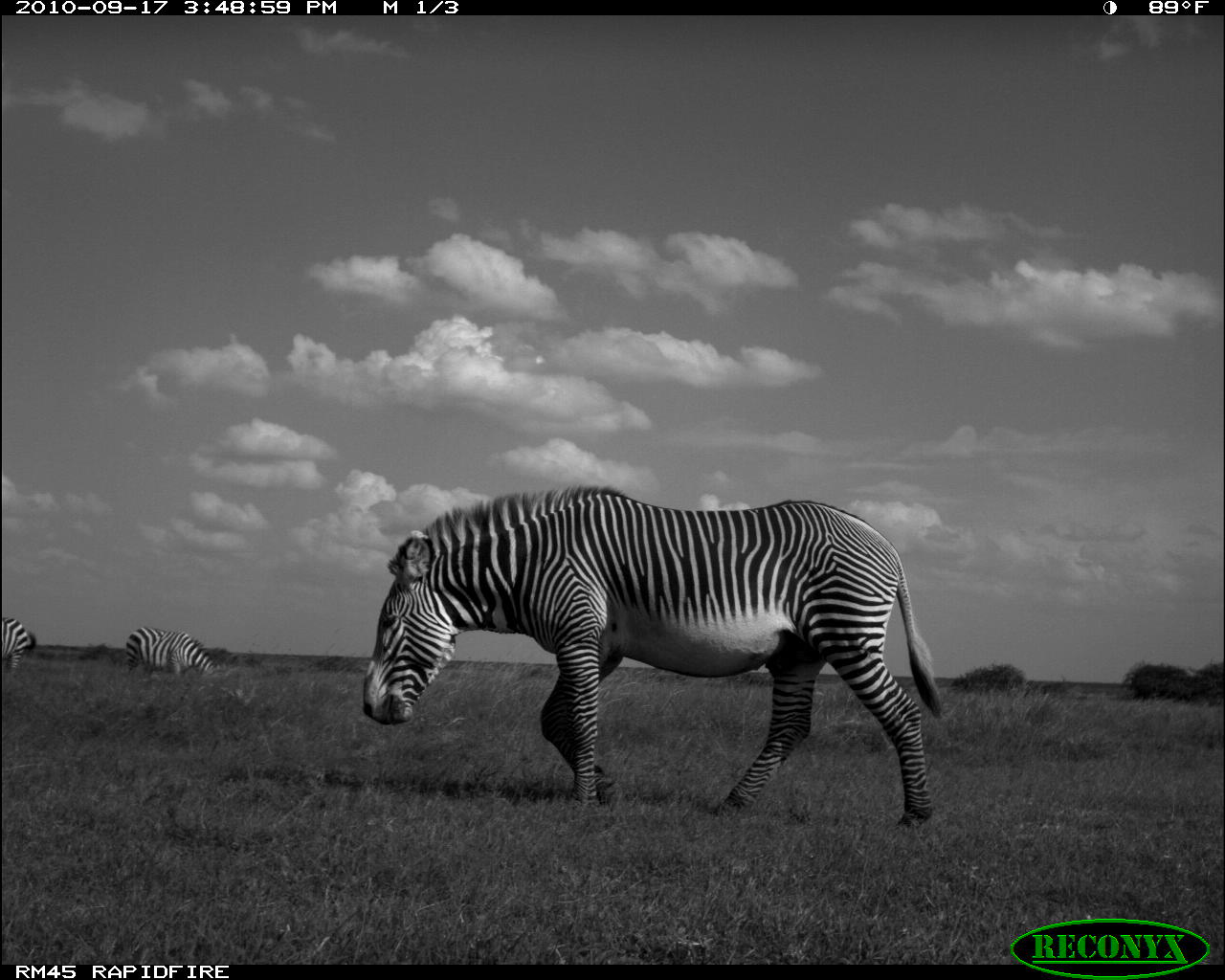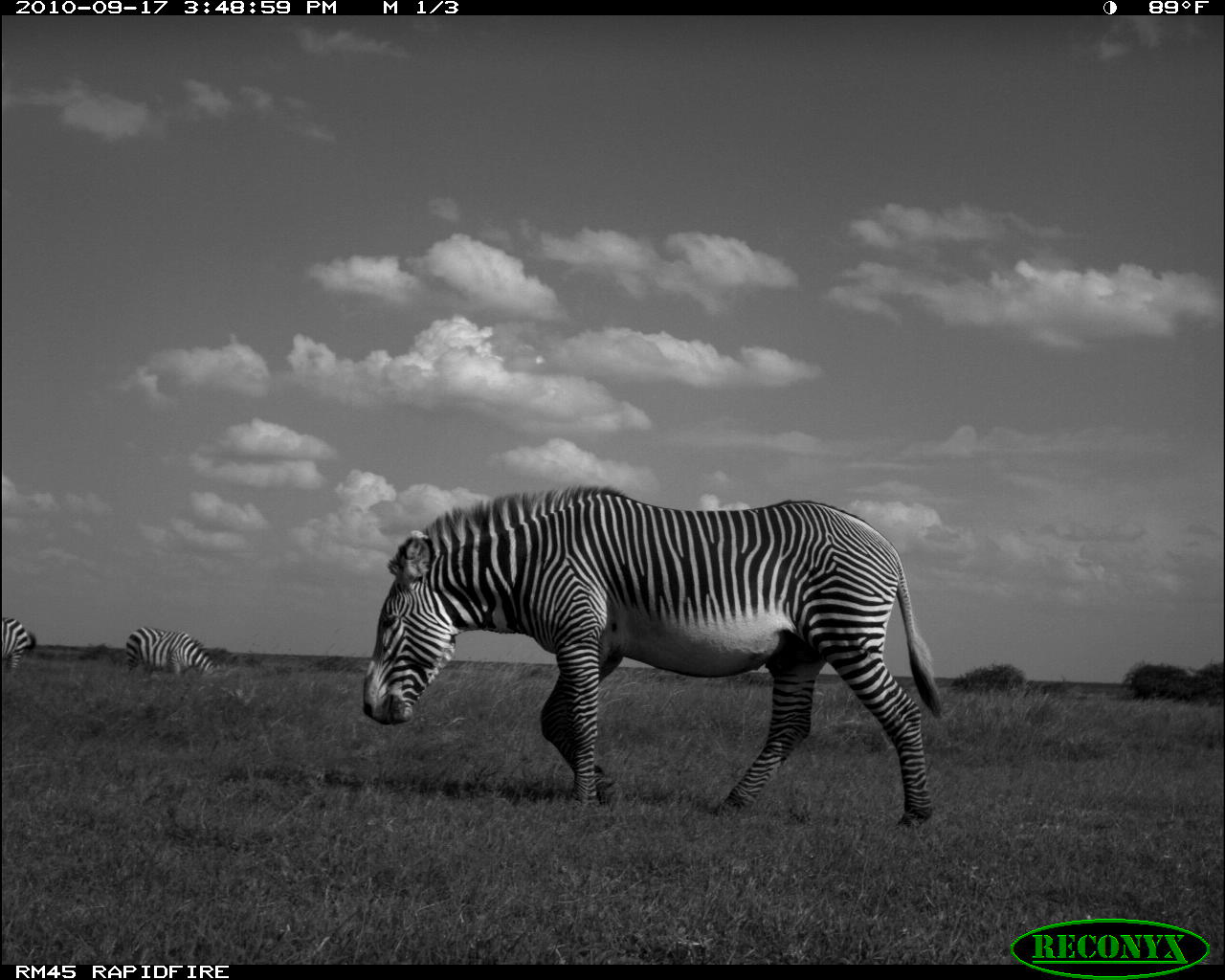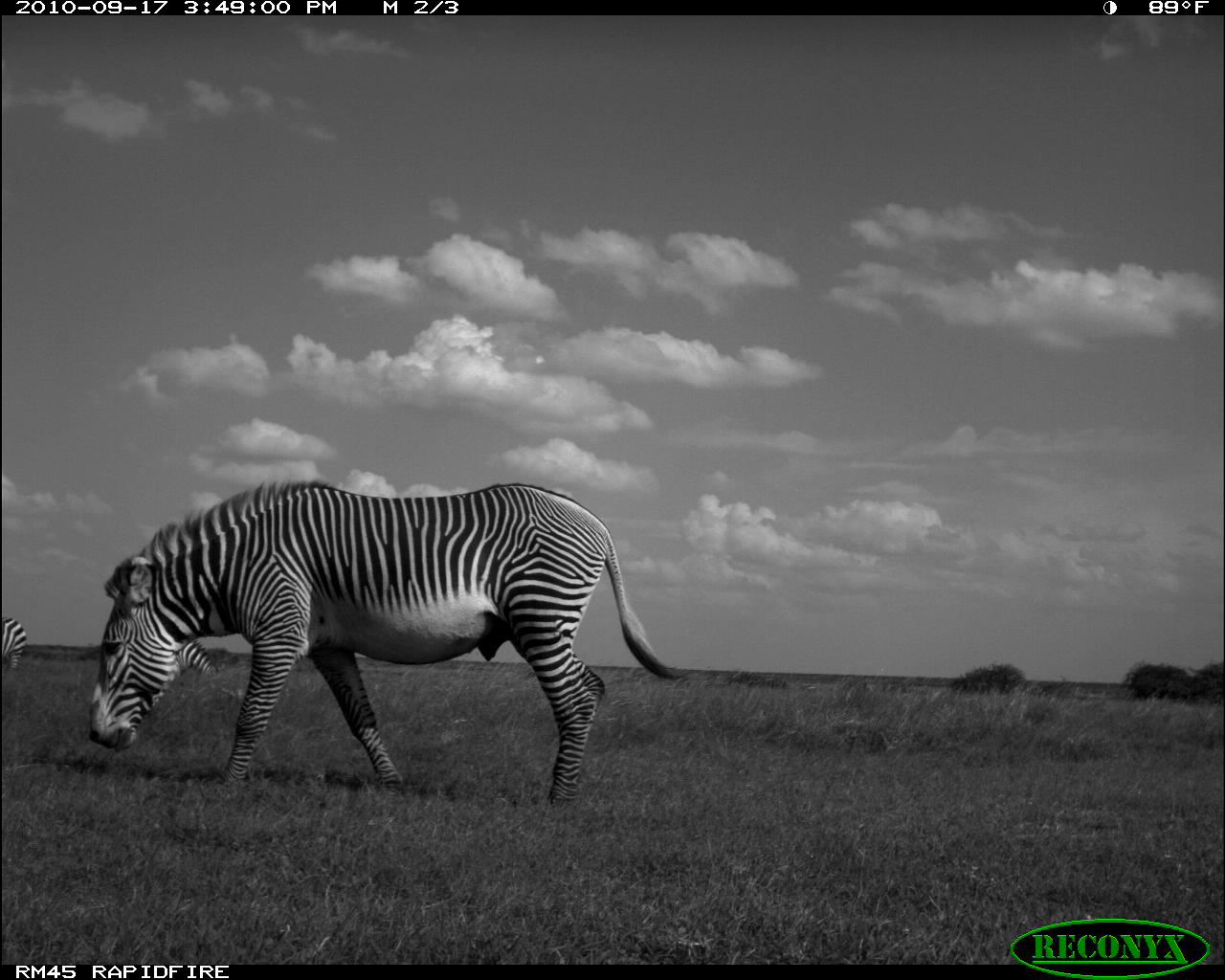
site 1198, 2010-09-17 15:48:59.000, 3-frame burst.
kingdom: Animalia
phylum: Chordata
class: Mammalia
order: Perissodactyla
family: Equidae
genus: Equus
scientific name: Equus grevyi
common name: grévy's zebra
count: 1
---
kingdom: Animalia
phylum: Chordata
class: Mammalia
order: Perissodactyla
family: Equidae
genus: Equus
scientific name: Equus quagga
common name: plains zebra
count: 2